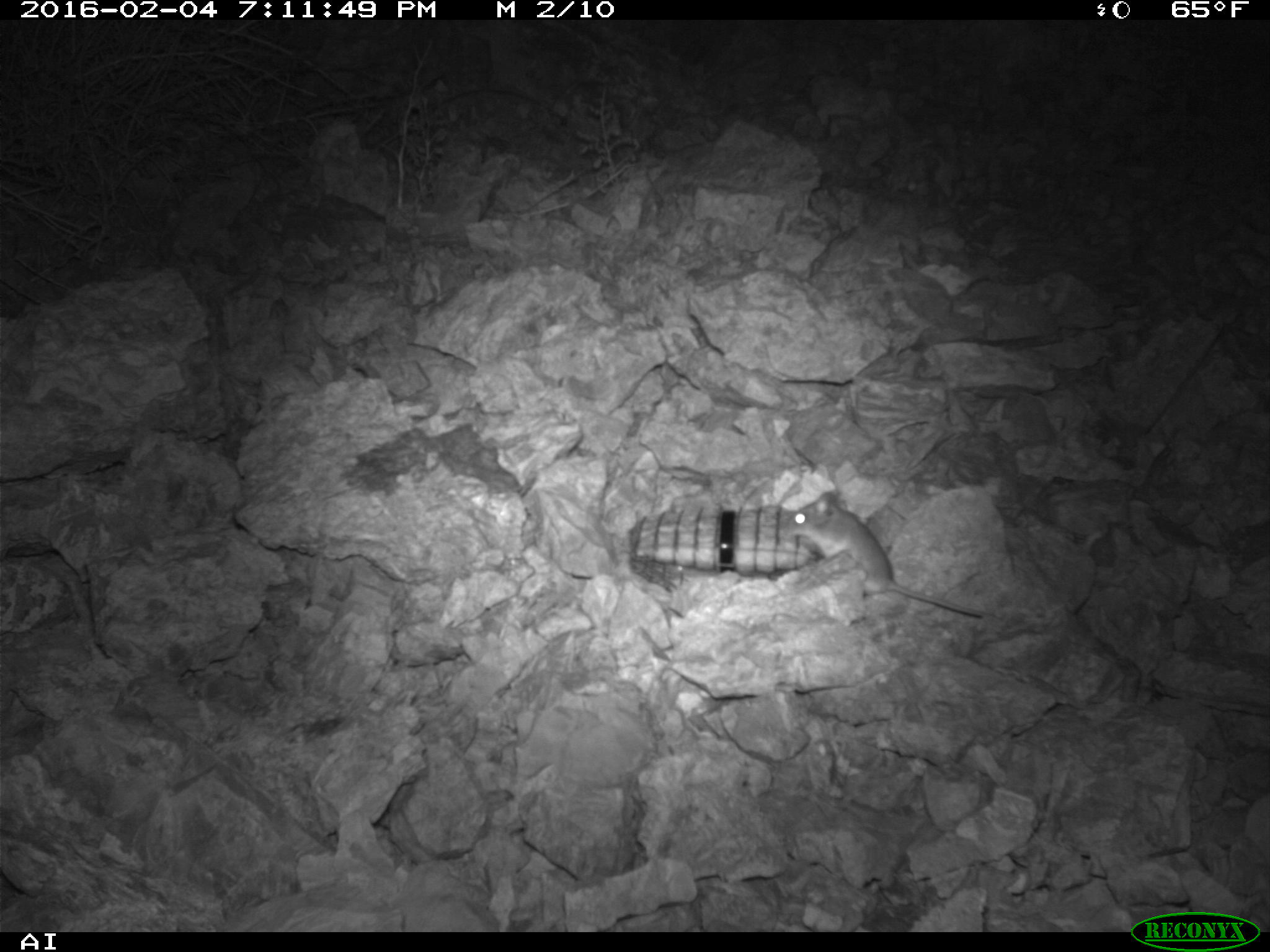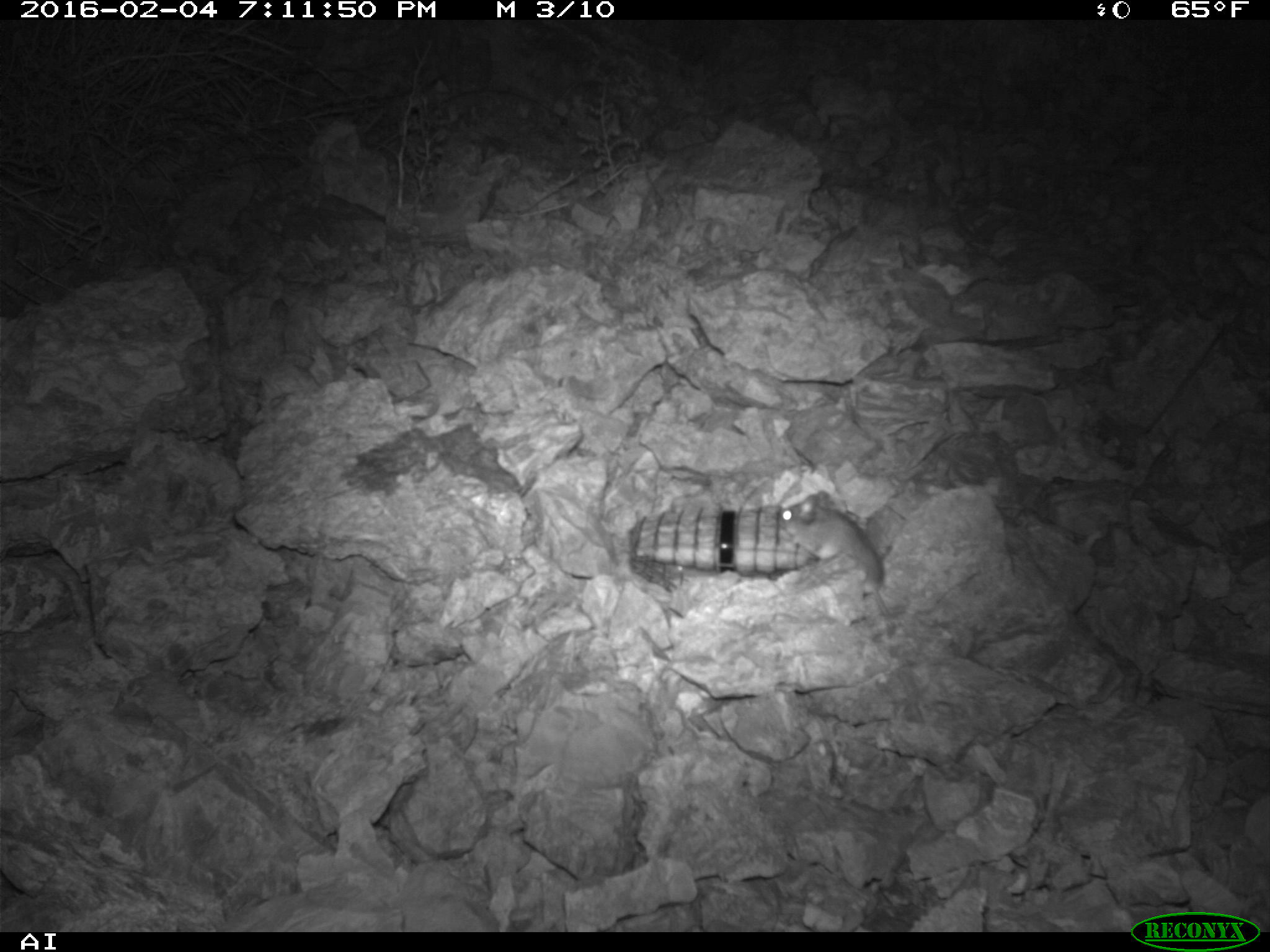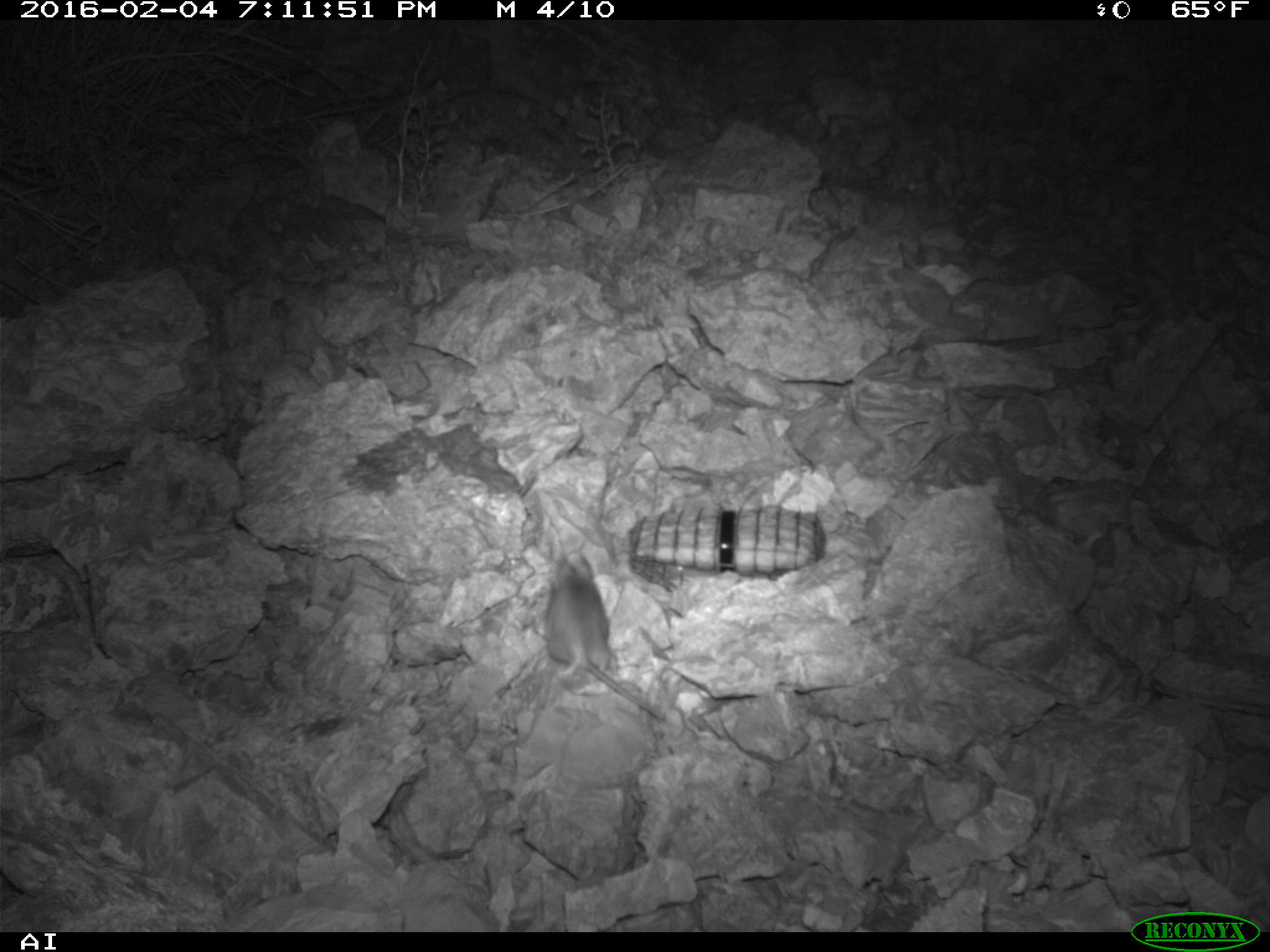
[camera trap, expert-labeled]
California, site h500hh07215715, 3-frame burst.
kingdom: Animalia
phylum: Chordata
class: Mammalia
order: Rodentia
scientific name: Rodentia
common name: rodent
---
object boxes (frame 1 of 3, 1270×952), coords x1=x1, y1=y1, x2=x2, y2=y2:
rodent: x1=781, y1=490, x2=982, y2=616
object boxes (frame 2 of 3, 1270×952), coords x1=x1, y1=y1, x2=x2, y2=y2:
rodent: x1=779, y1=490, x2=892, y2=619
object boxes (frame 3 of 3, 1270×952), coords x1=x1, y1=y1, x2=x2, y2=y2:
rodent: x1=542, y1=549, x2=667, y2=722